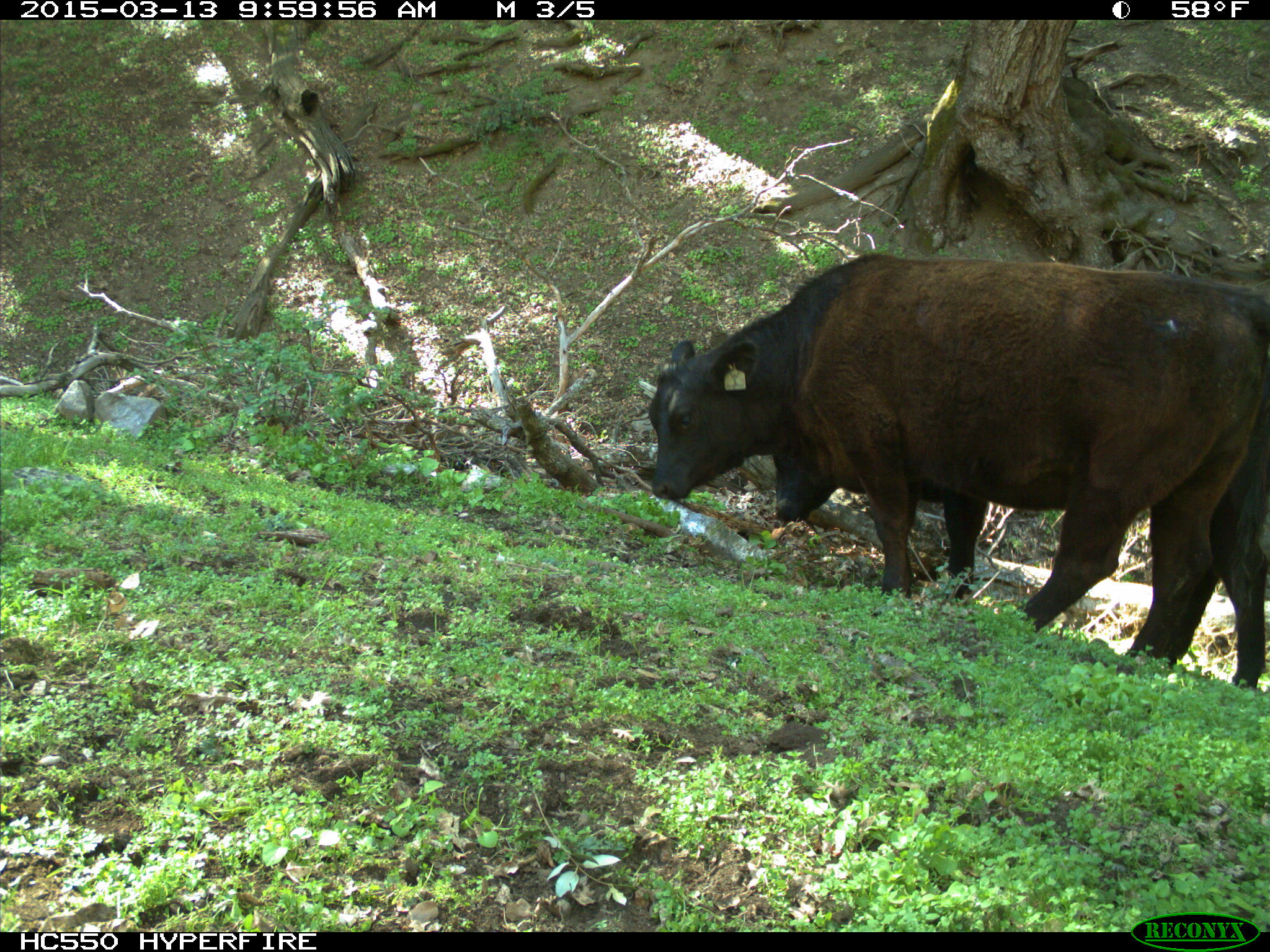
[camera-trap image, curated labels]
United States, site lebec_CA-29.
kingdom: Animalia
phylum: Chordata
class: Mammalia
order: Artiodactyla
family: Bovidae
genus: Bos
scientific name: Bos taurus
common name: domestic cow